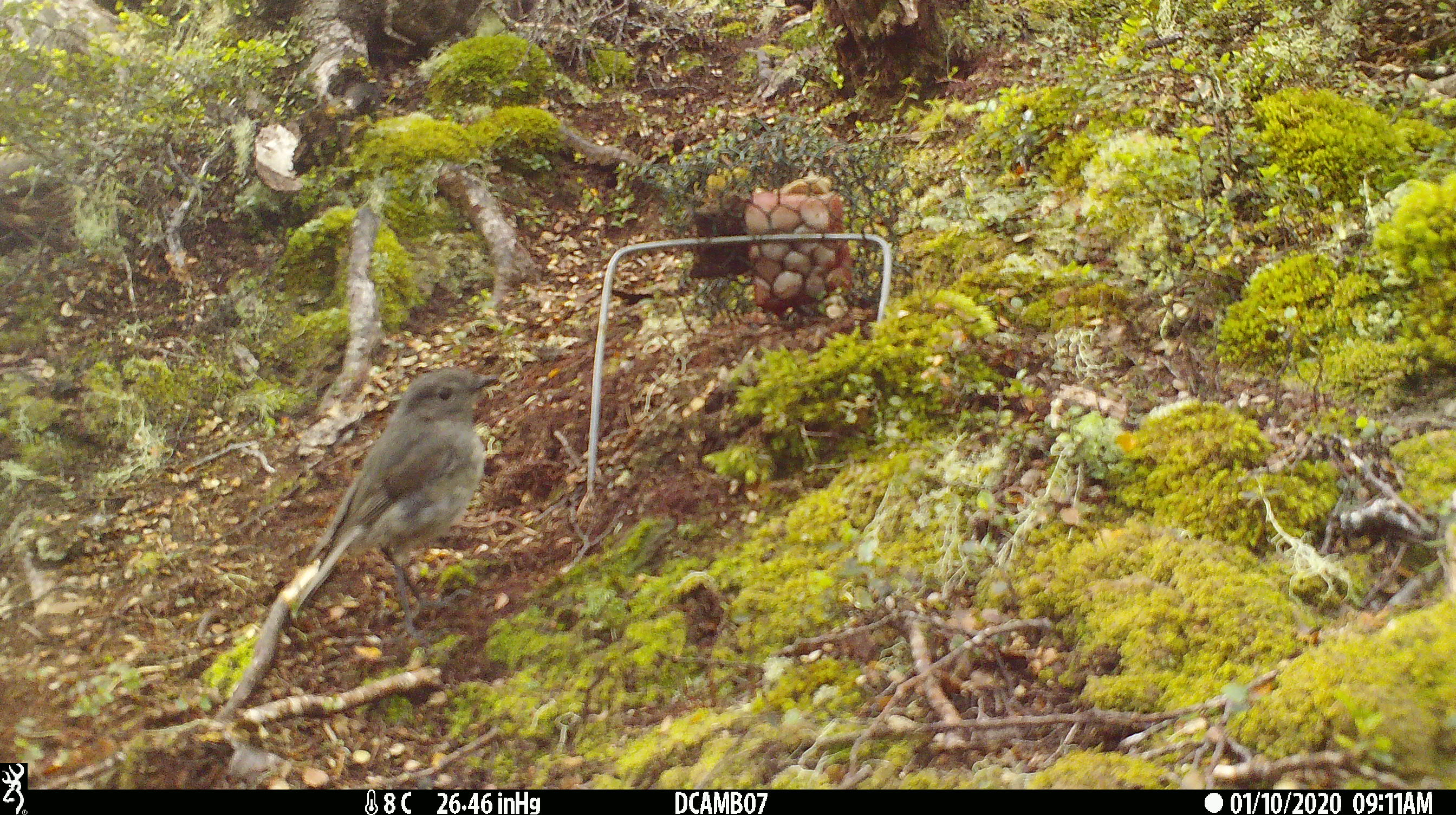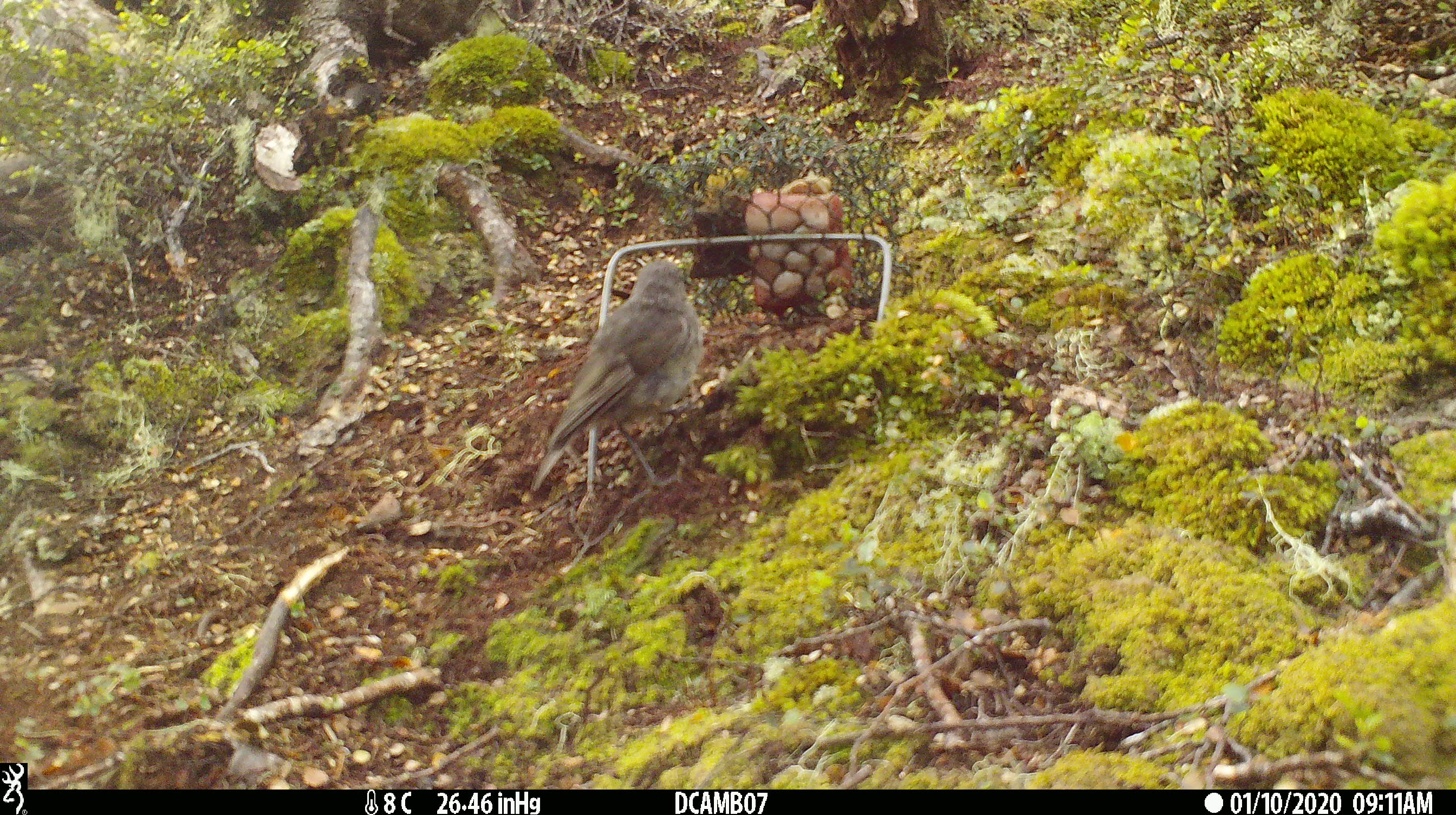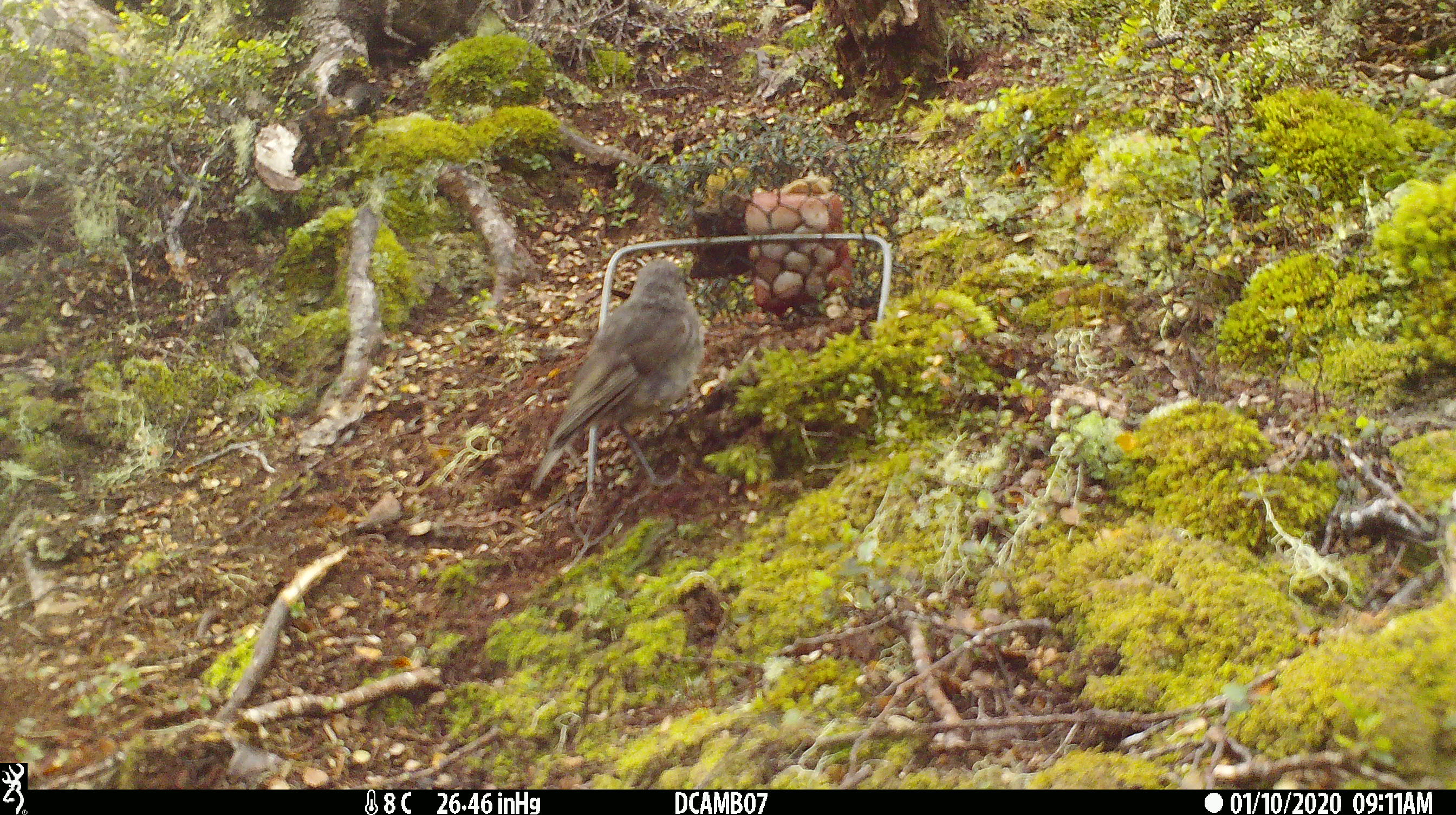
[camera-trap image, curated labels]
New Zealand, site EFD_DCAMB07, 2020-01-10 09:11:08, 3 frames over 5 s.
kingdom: Animalia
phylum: Chordata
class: Aves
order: Passeriformes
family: Petroicidae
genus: Petroica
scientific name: Petroica australis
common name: new zealand robin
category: robin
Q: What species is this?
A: Robin (new zealand robin) (Petroica australis).